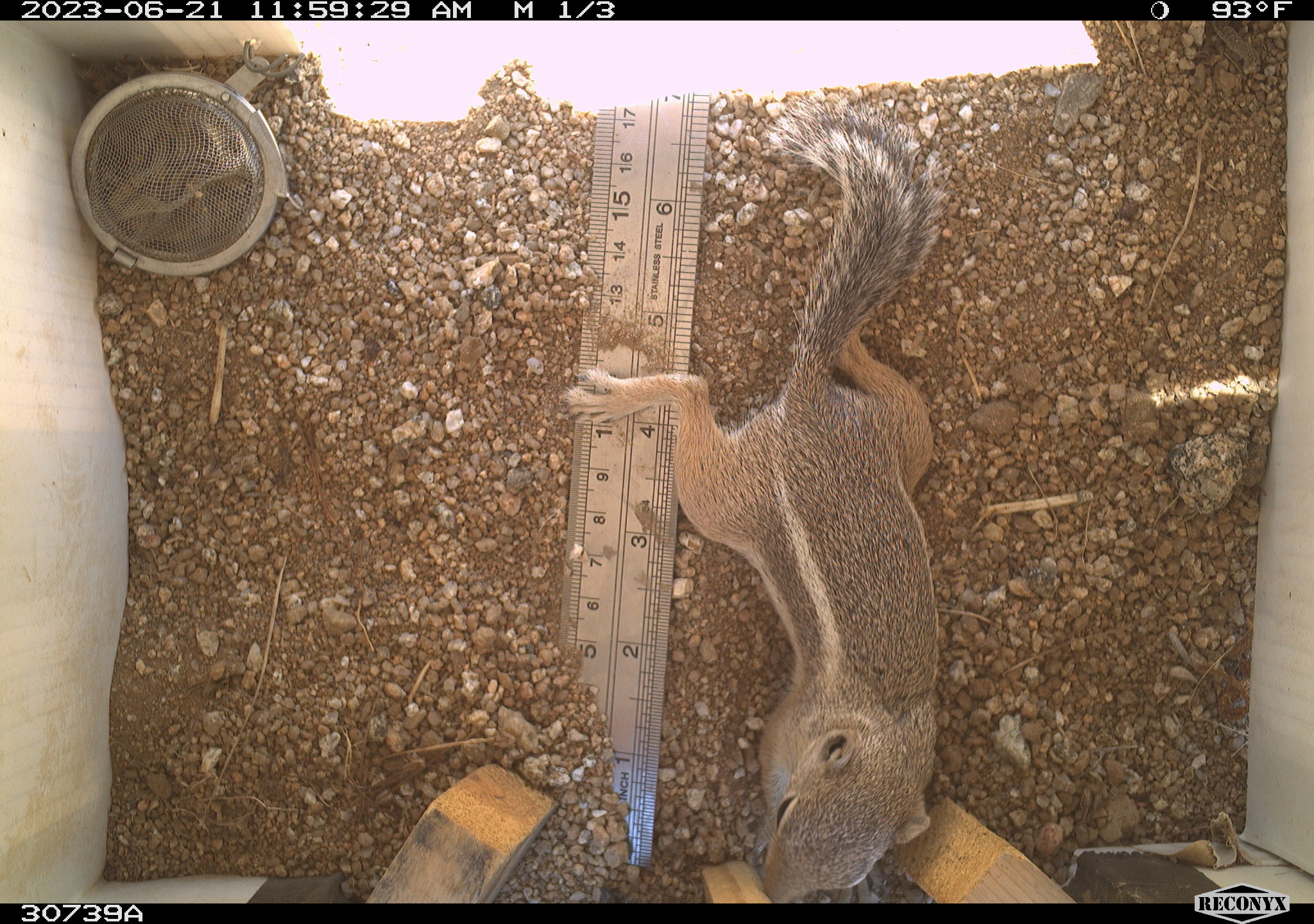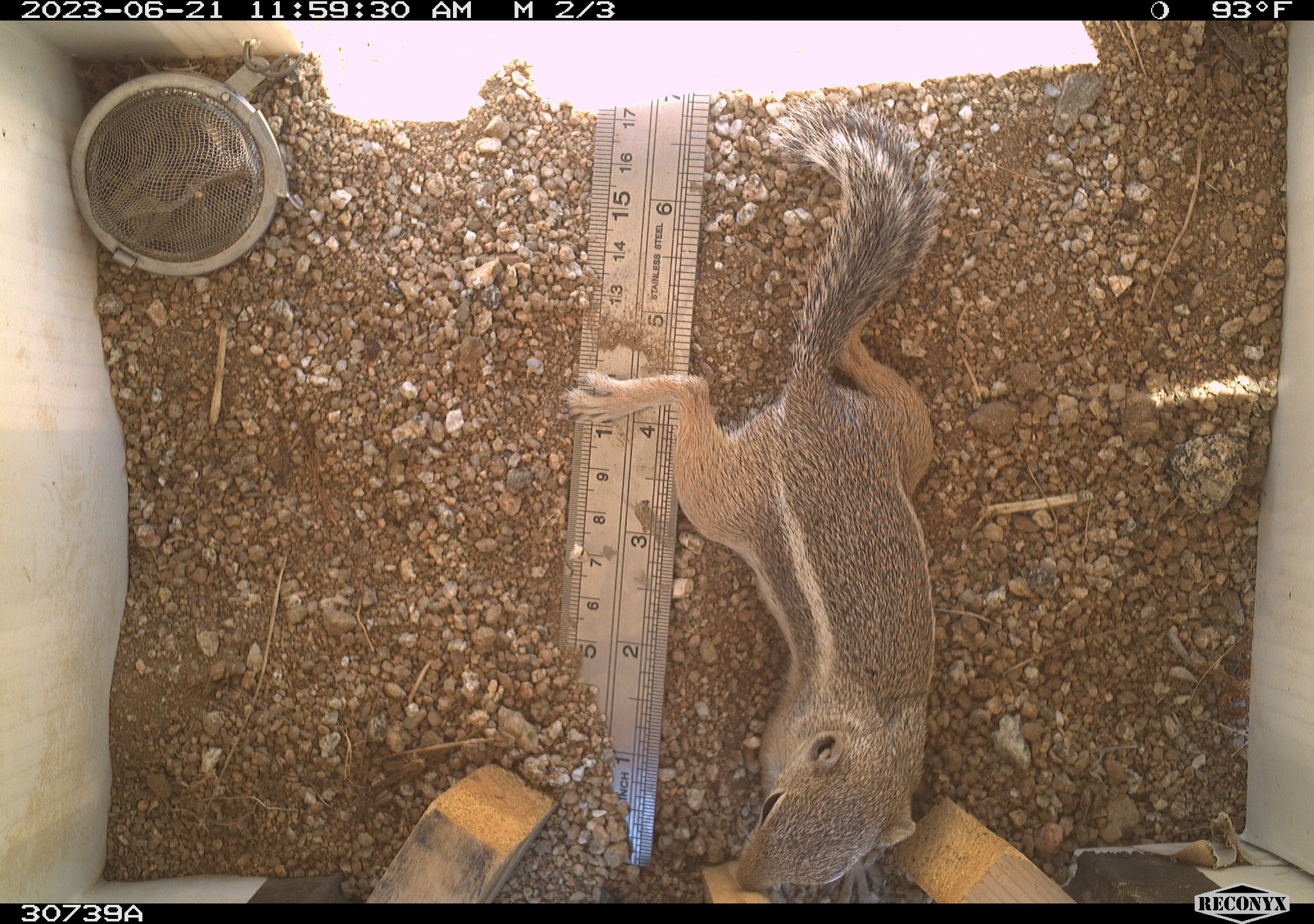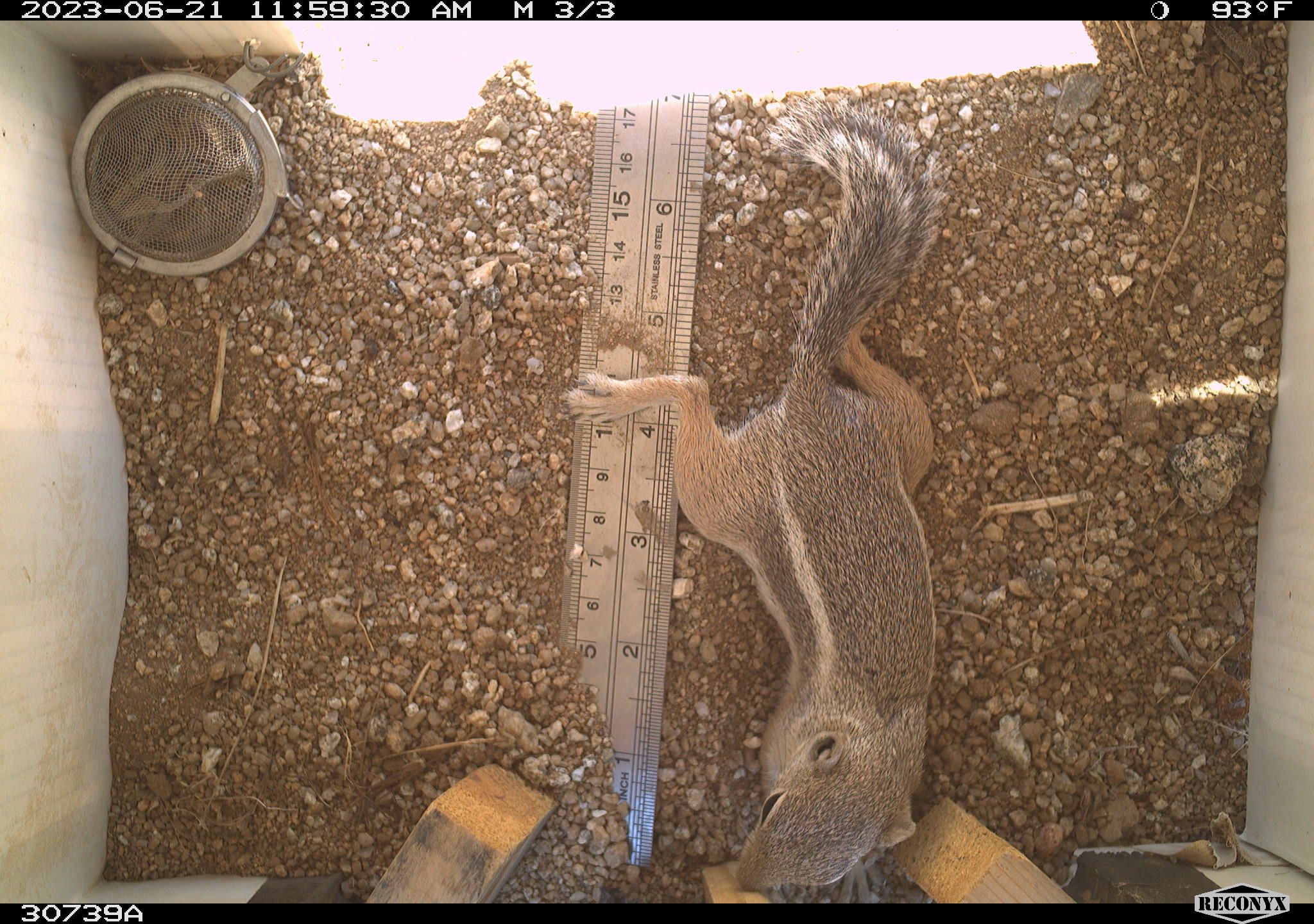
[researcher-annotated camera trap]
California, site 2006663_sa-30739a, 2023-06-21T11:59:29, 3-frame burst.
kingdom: Animalia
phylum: Chordata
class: Mammalia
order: Rodentia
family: Sciuridae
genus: Ammospermophilus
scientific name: Ammospermophilus leucurus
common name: white-tailed antelope squirrel